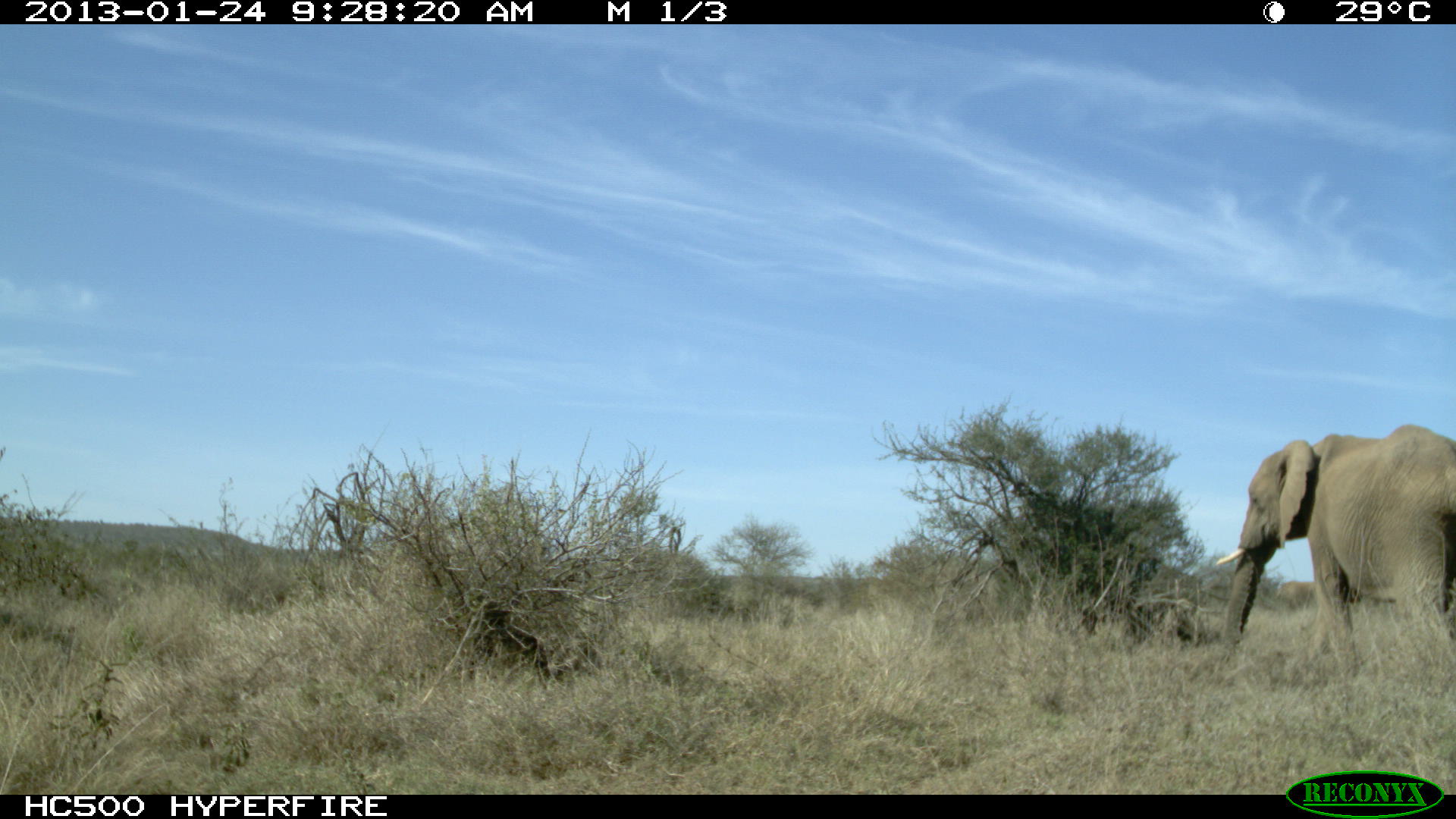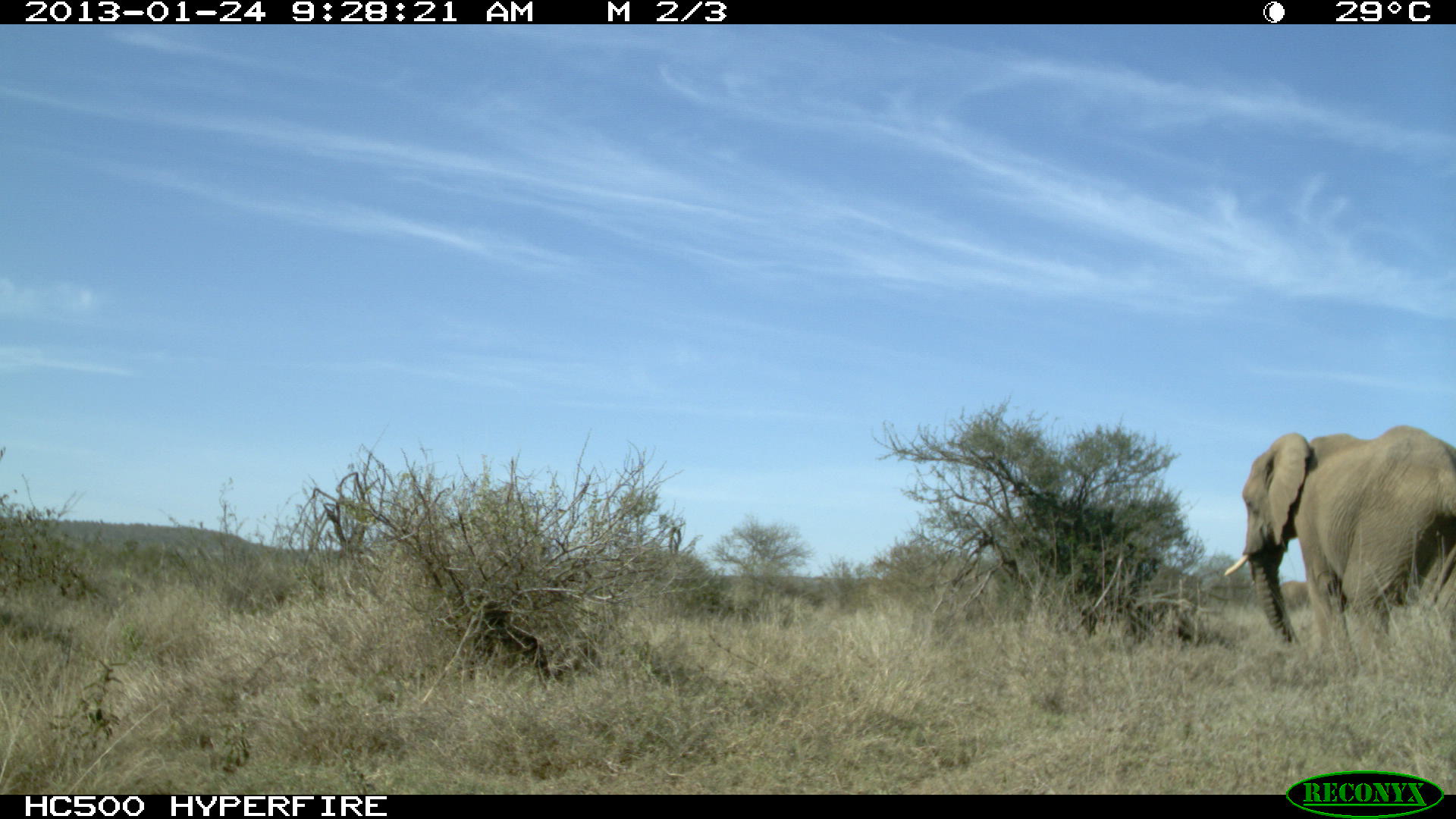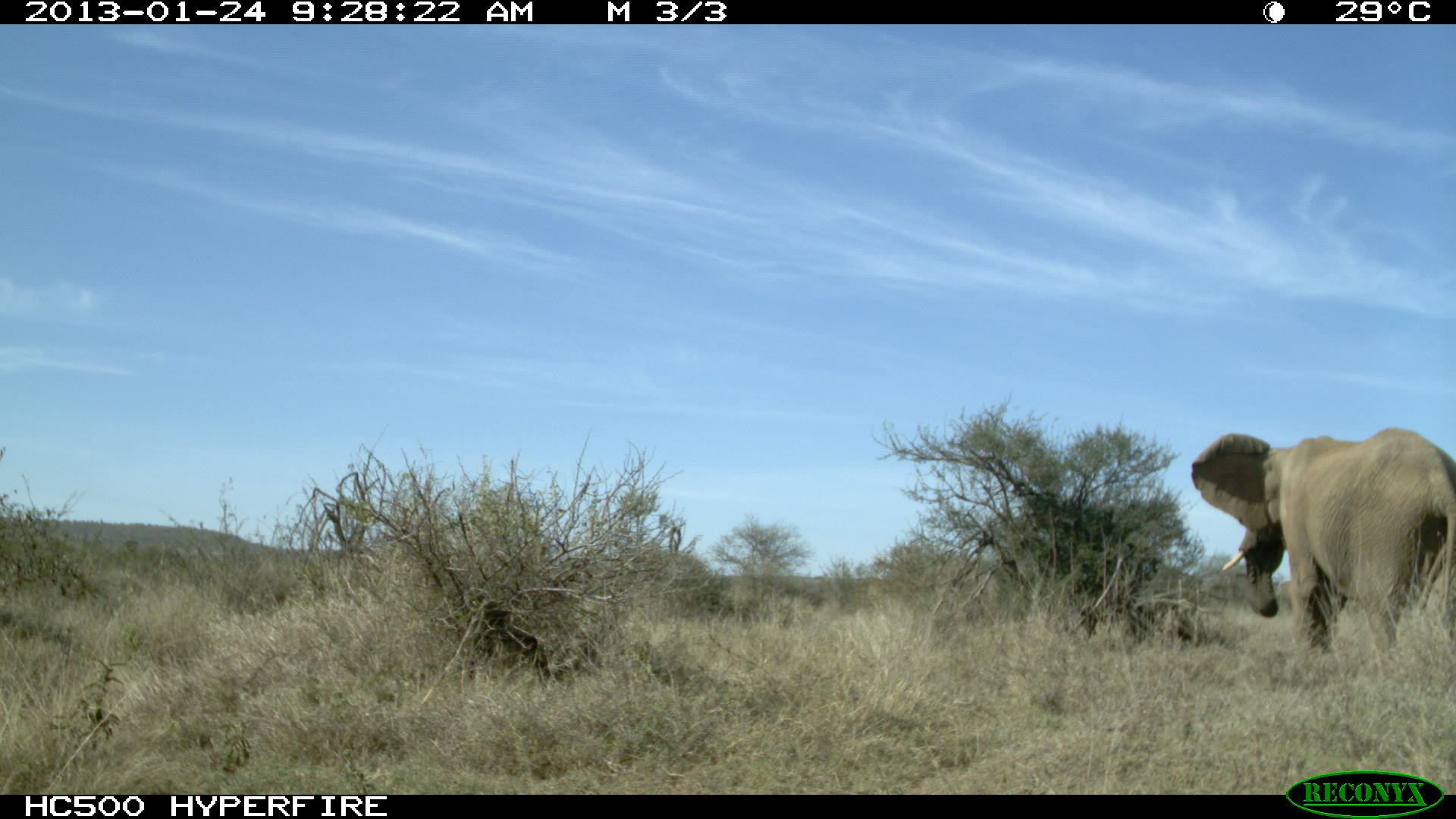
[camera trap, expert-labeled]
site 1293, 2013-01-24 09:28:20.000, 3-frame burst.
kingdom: Animalia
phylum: Chordata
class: Mammalia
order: Proboscidea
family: Elephantidae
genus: Loxodonta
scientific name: Loxodonta africana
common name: african bush elephant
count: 1